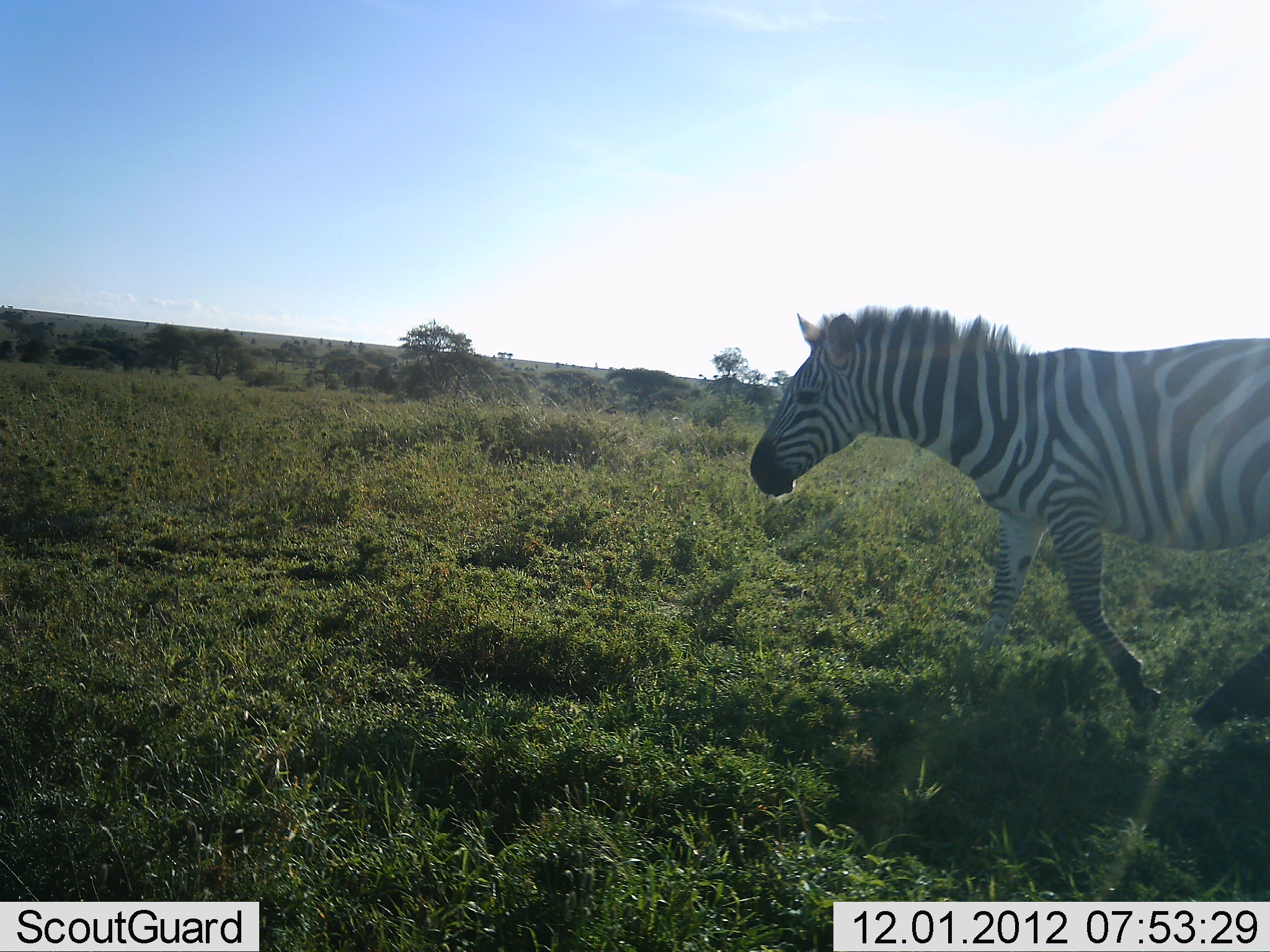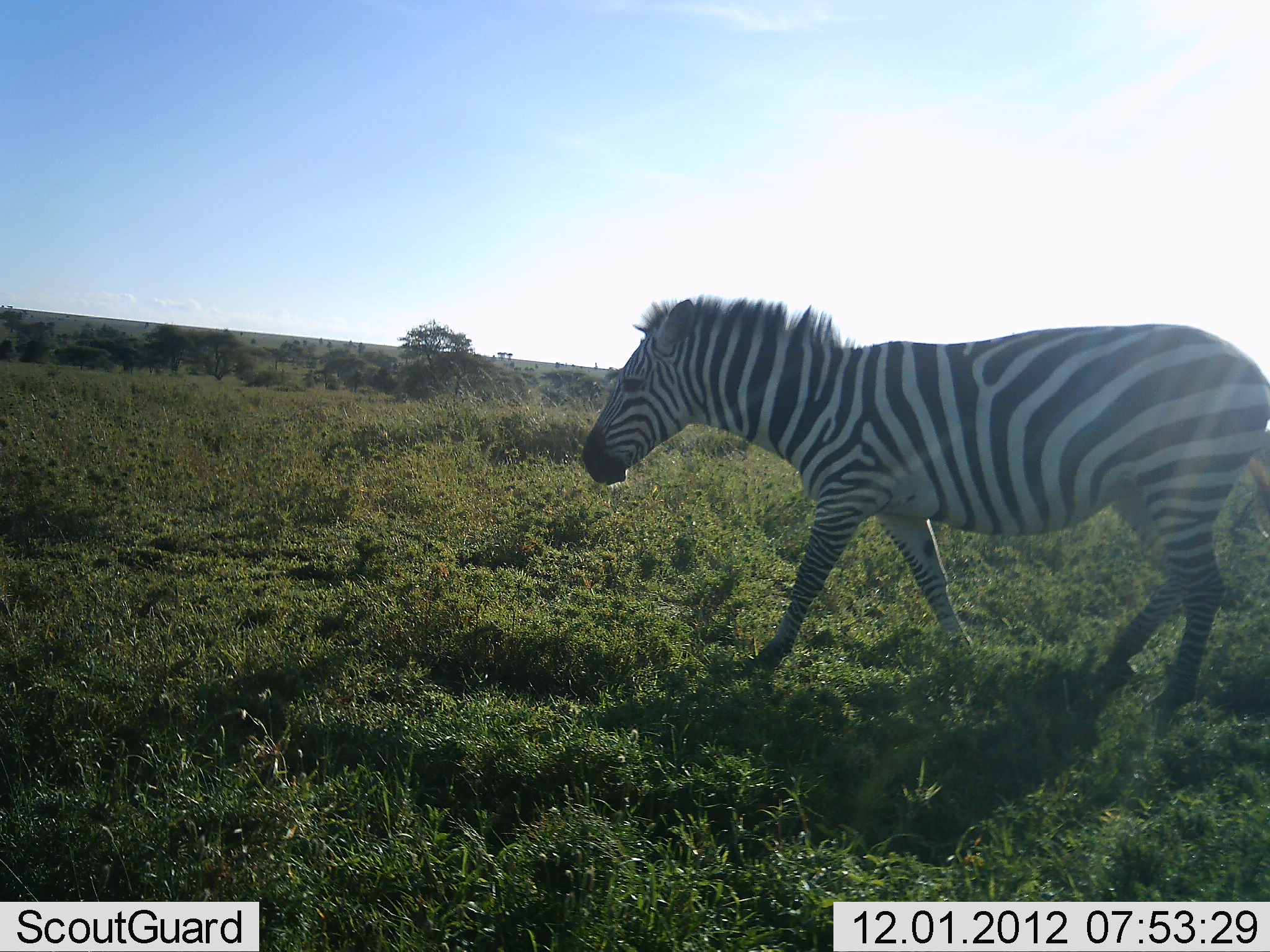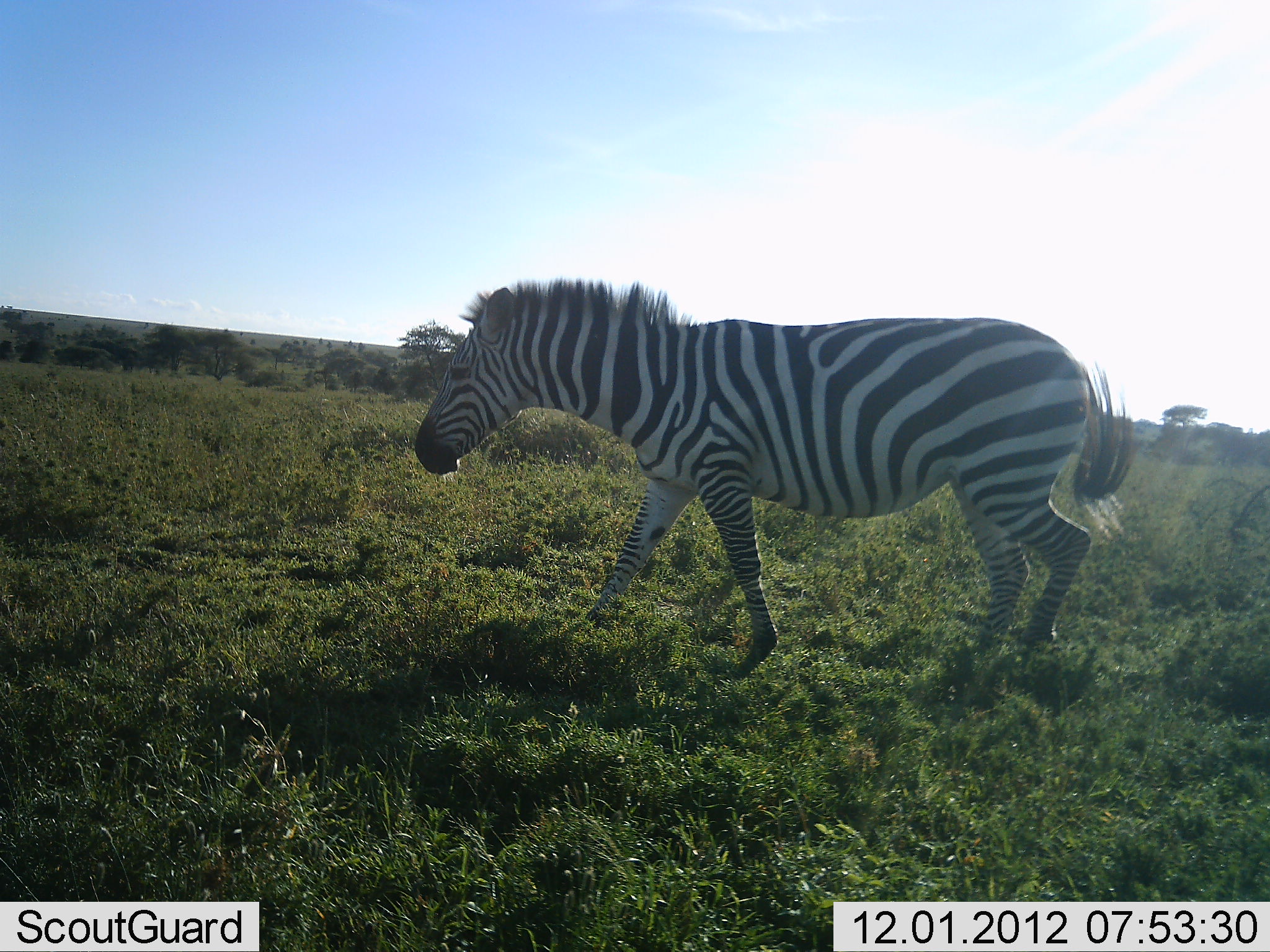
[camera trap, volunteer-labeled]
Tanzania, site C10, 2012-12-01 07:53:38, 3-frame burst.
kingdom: Animalia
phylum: Chordata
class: Mammalia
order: Perissodactyla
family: Equidae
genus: Equus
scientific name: Equus quagga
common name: plains zebra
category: zebra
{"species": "zebra (plains zebra) (Equus quagga)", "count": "1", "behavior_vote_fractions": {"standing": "0%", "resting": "0%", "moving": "100%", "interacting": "0%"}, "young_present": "0%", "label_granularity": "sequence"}